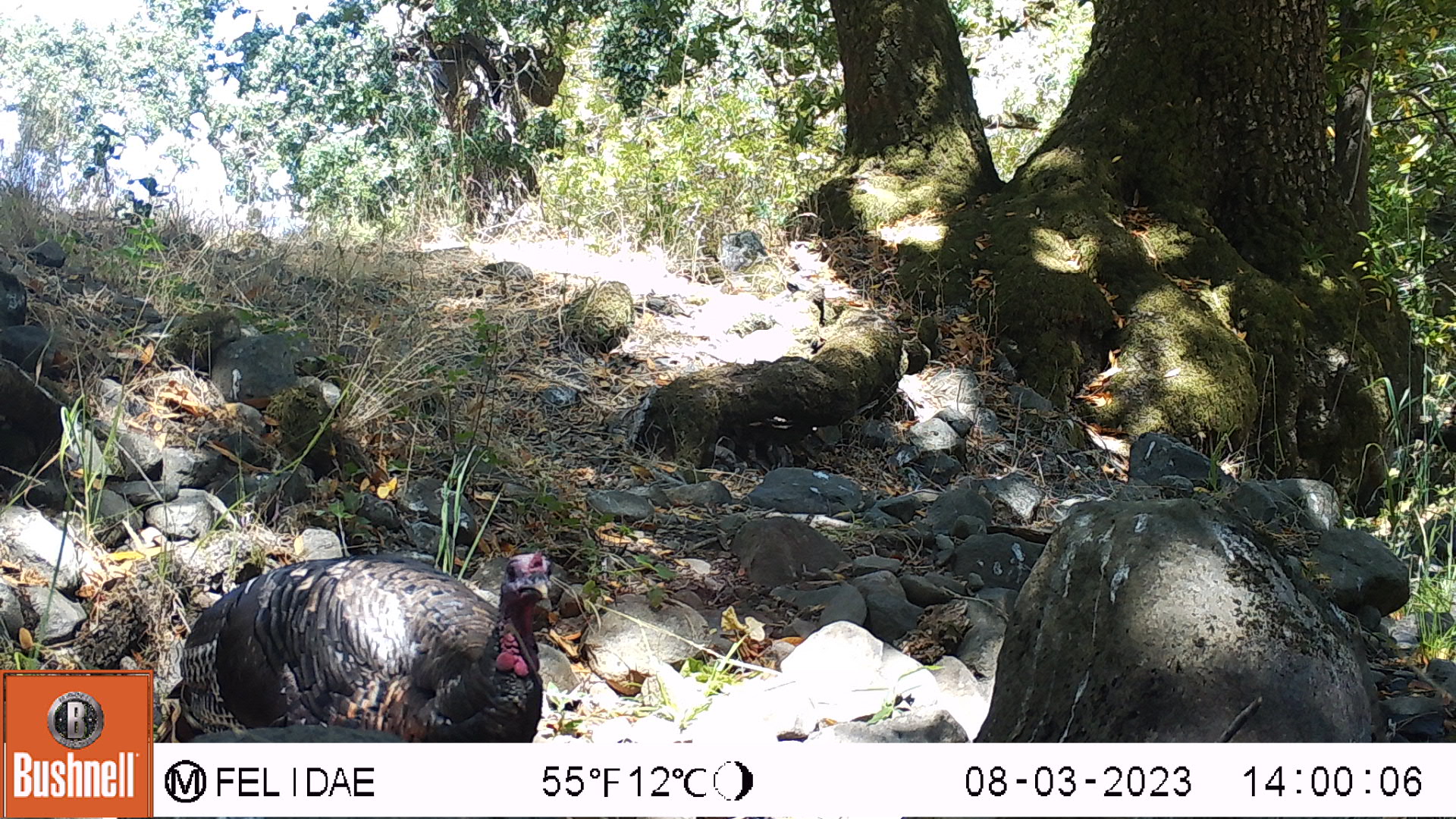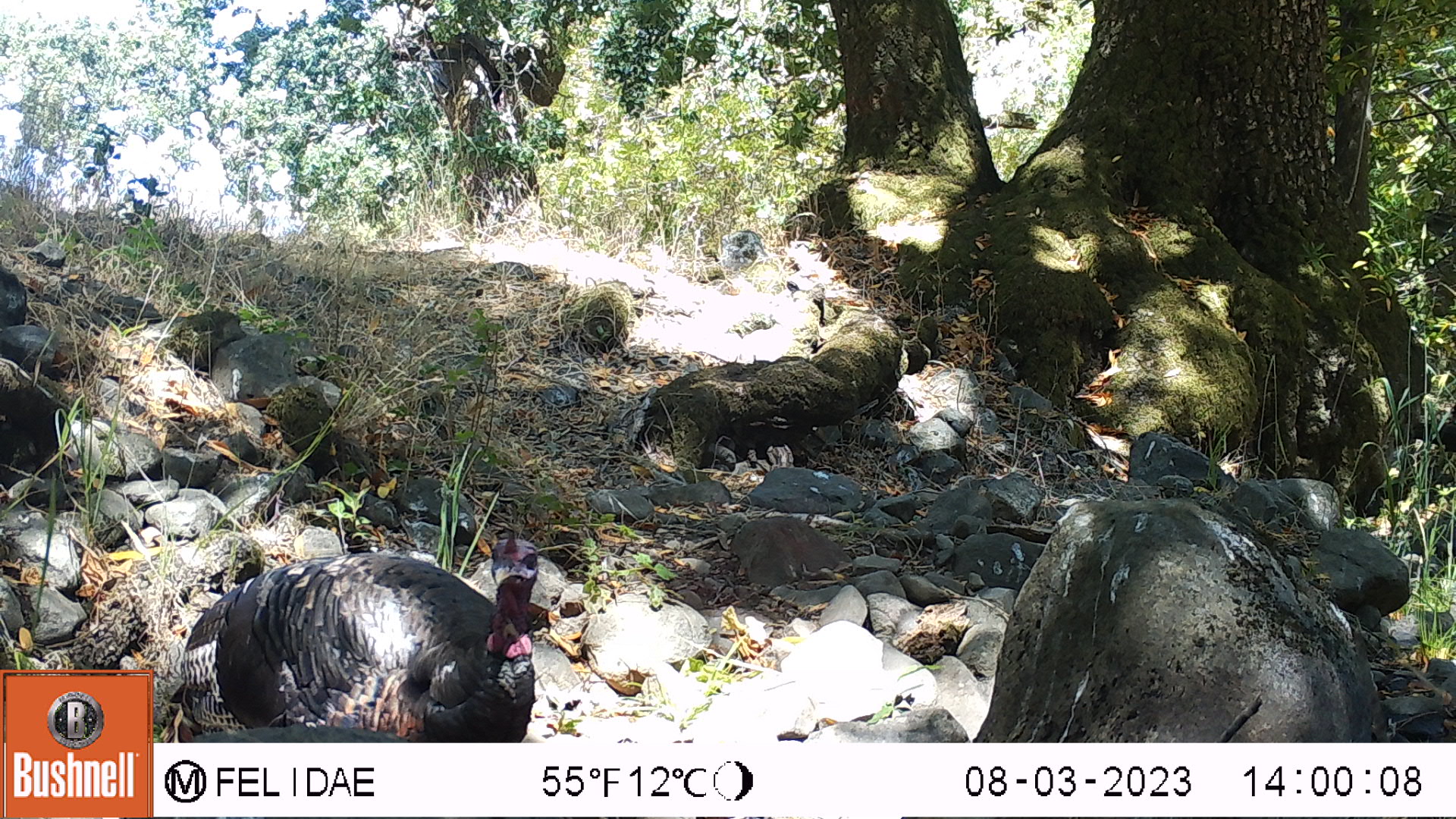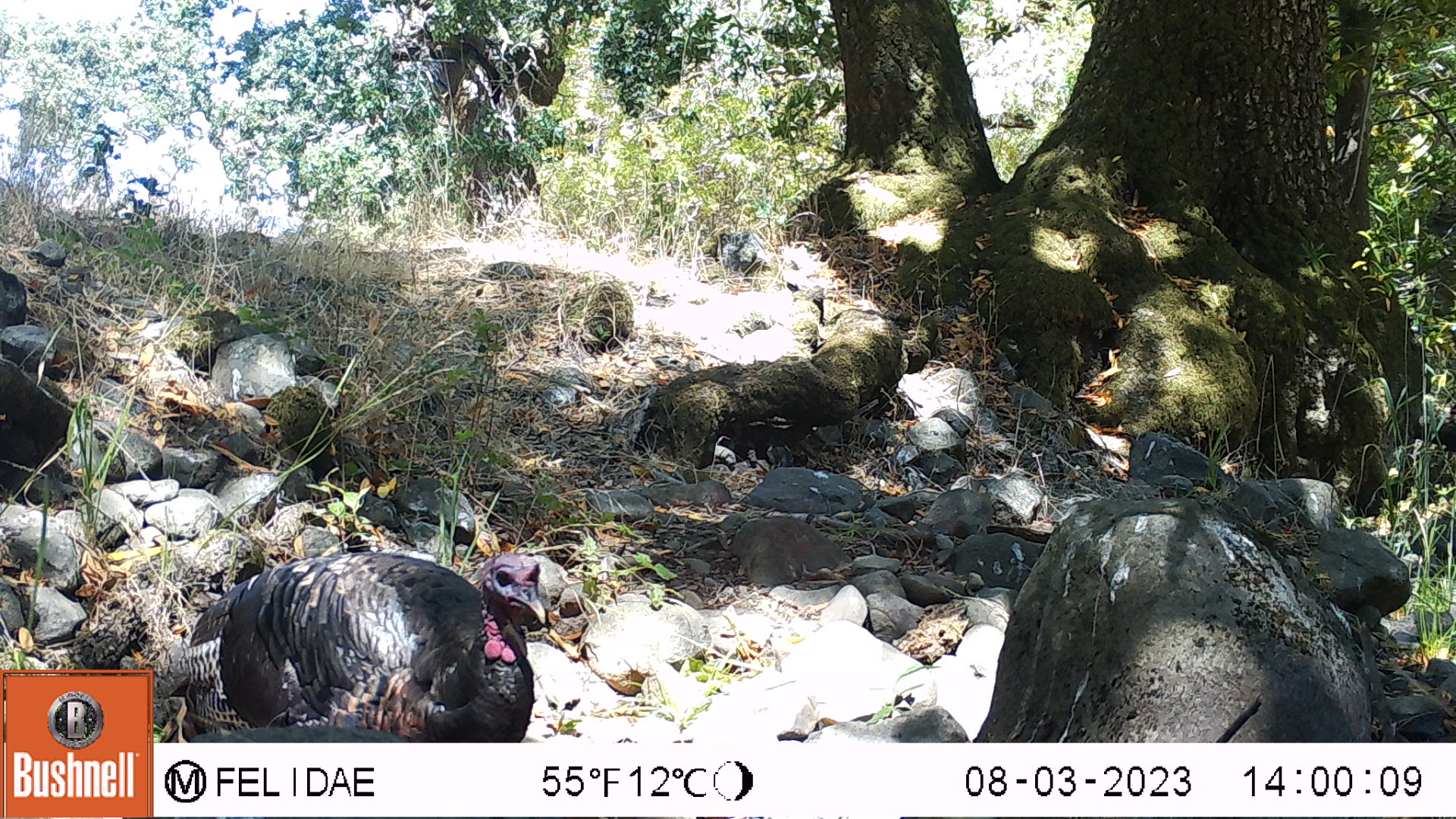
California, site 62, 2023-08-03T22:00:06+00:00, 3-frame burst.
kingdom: Animalia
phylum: Chordata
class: Aves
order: Galliformes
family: Phasianidae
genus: Meleagris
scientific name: Meleagris gallopavo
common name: turkey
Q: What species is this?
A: Turkey (Meleagris gallopavo).